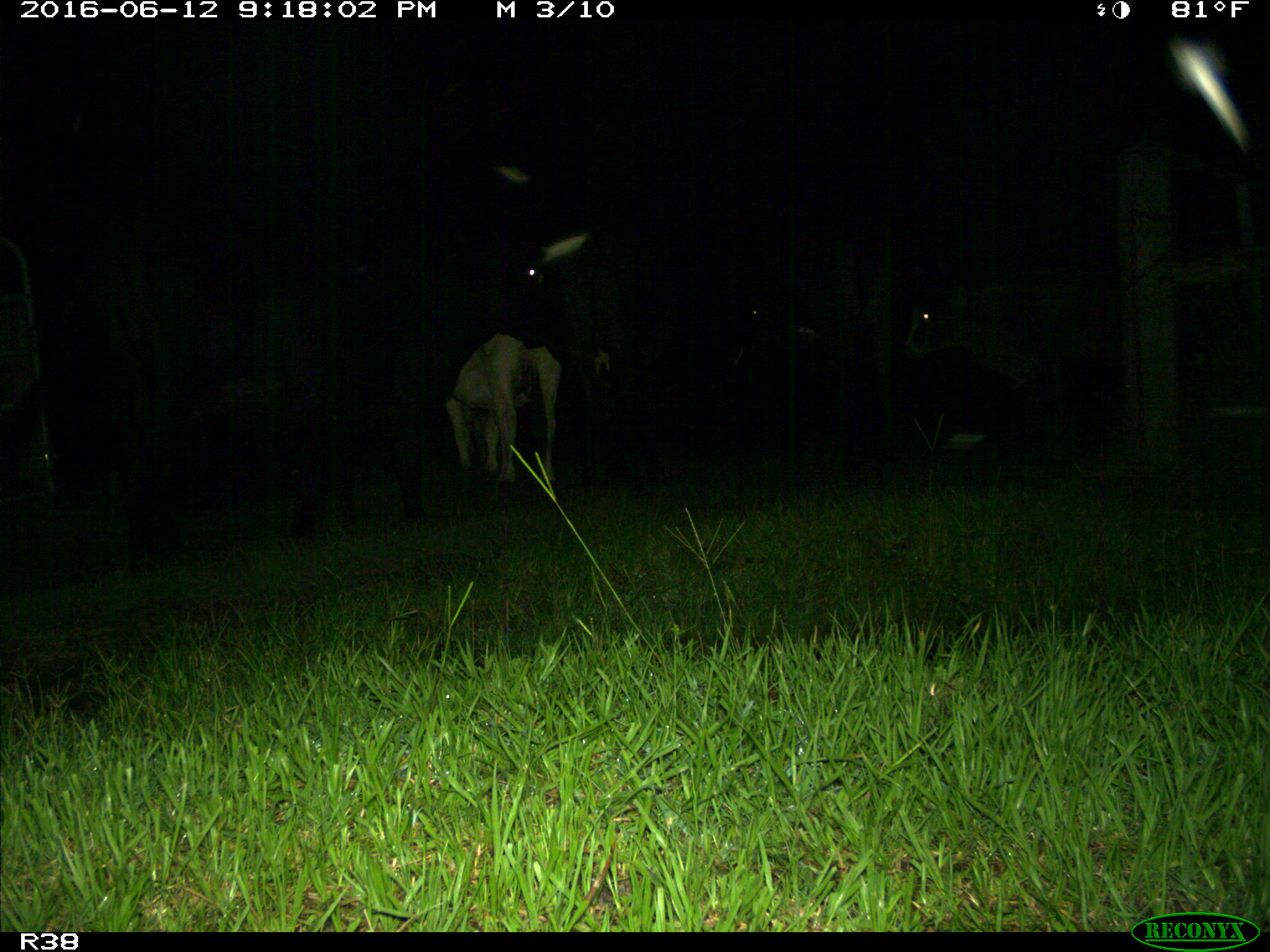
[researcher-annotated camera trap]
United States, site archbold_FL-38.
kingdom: Animalia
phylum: Chordata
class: Mammalia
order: Artiodactyla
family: Bovidae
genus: Bos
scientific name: Bos taurus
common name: domestic cow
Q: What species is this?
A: Bos taurus (domestic cow).